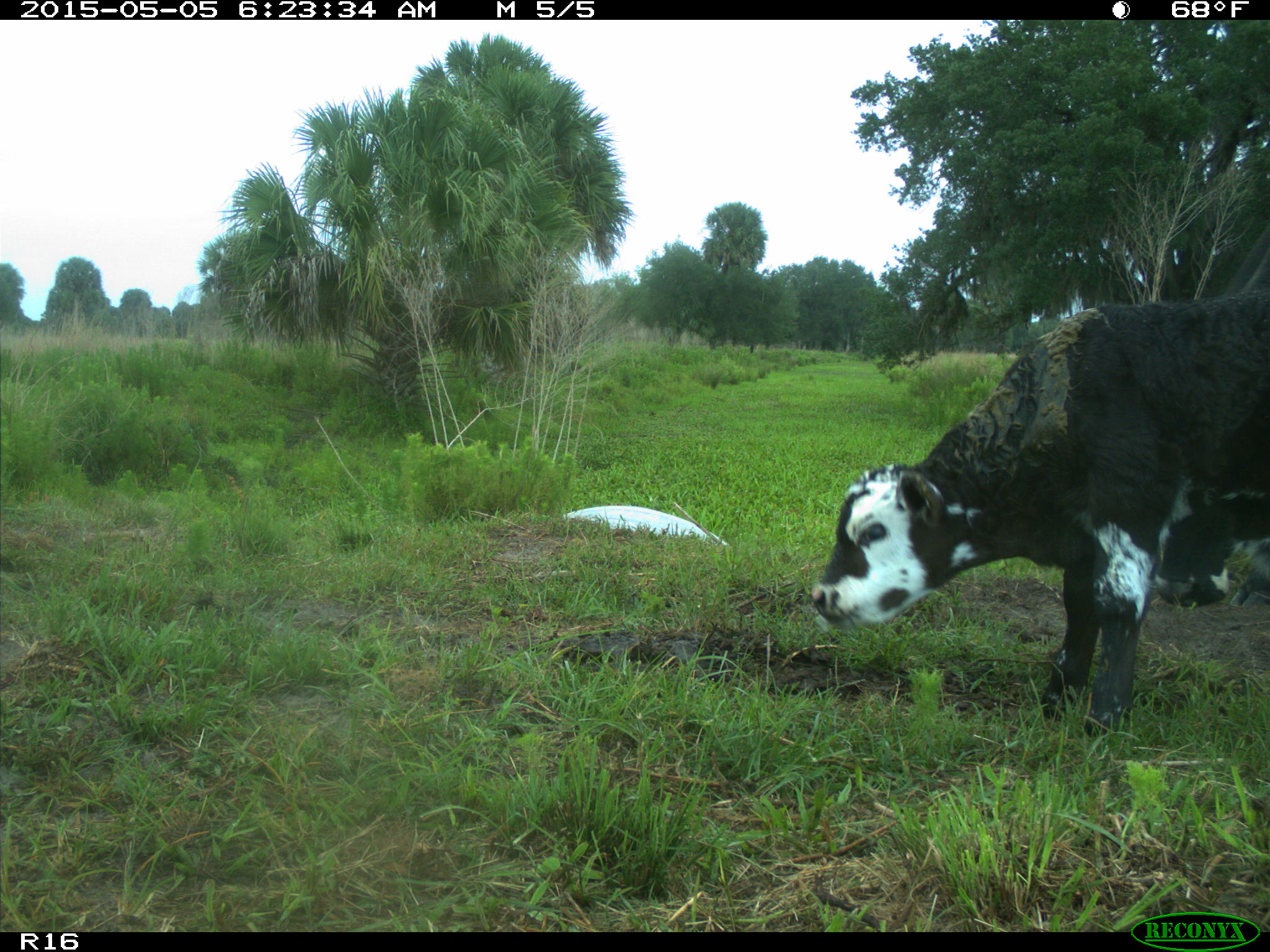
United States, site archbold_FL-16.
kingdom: Animalia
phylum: Chordata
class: Mammalia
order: Artiodactyla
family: Bovidae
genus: Bos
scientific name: Bos taurus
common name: domestic cow